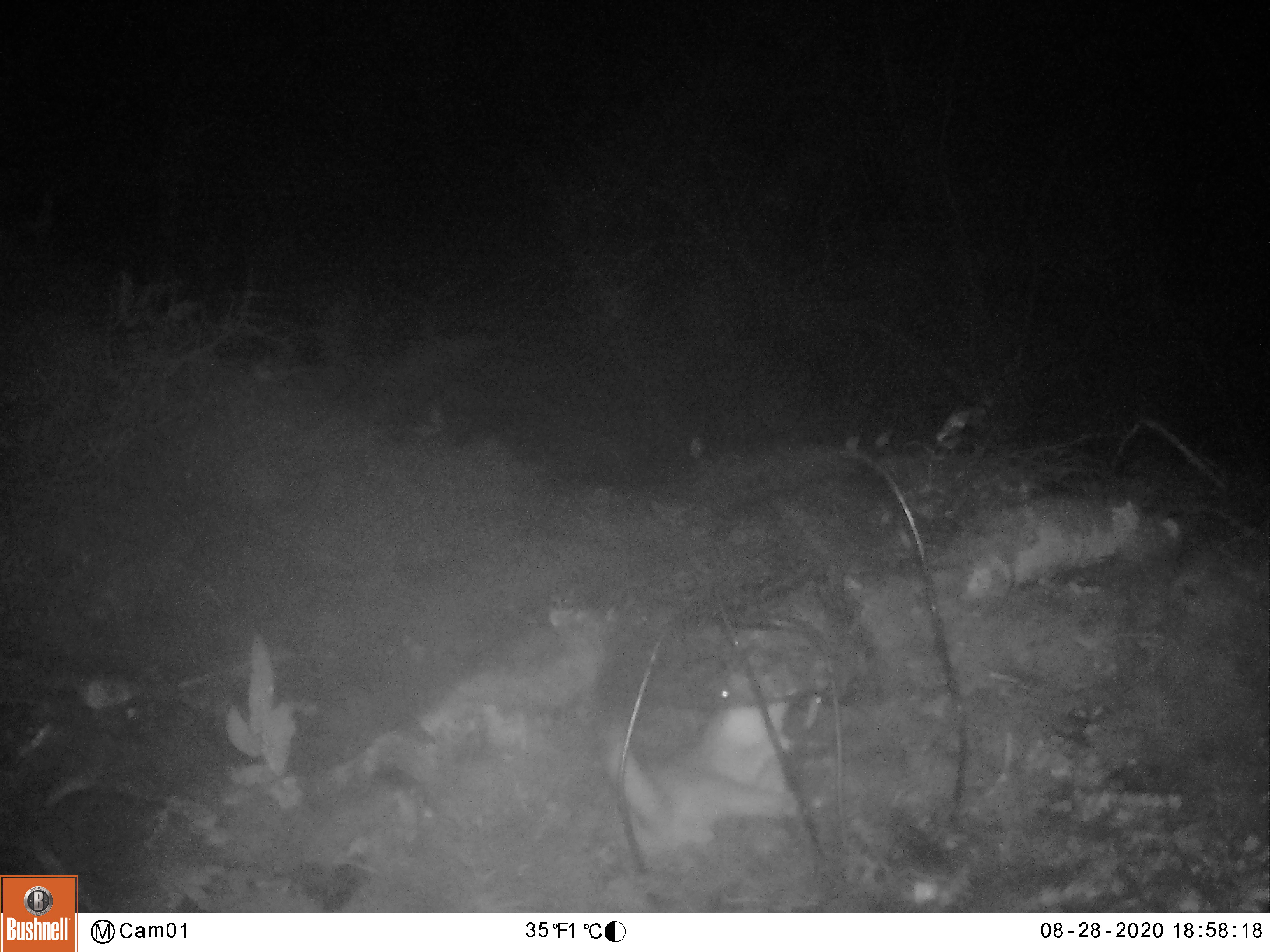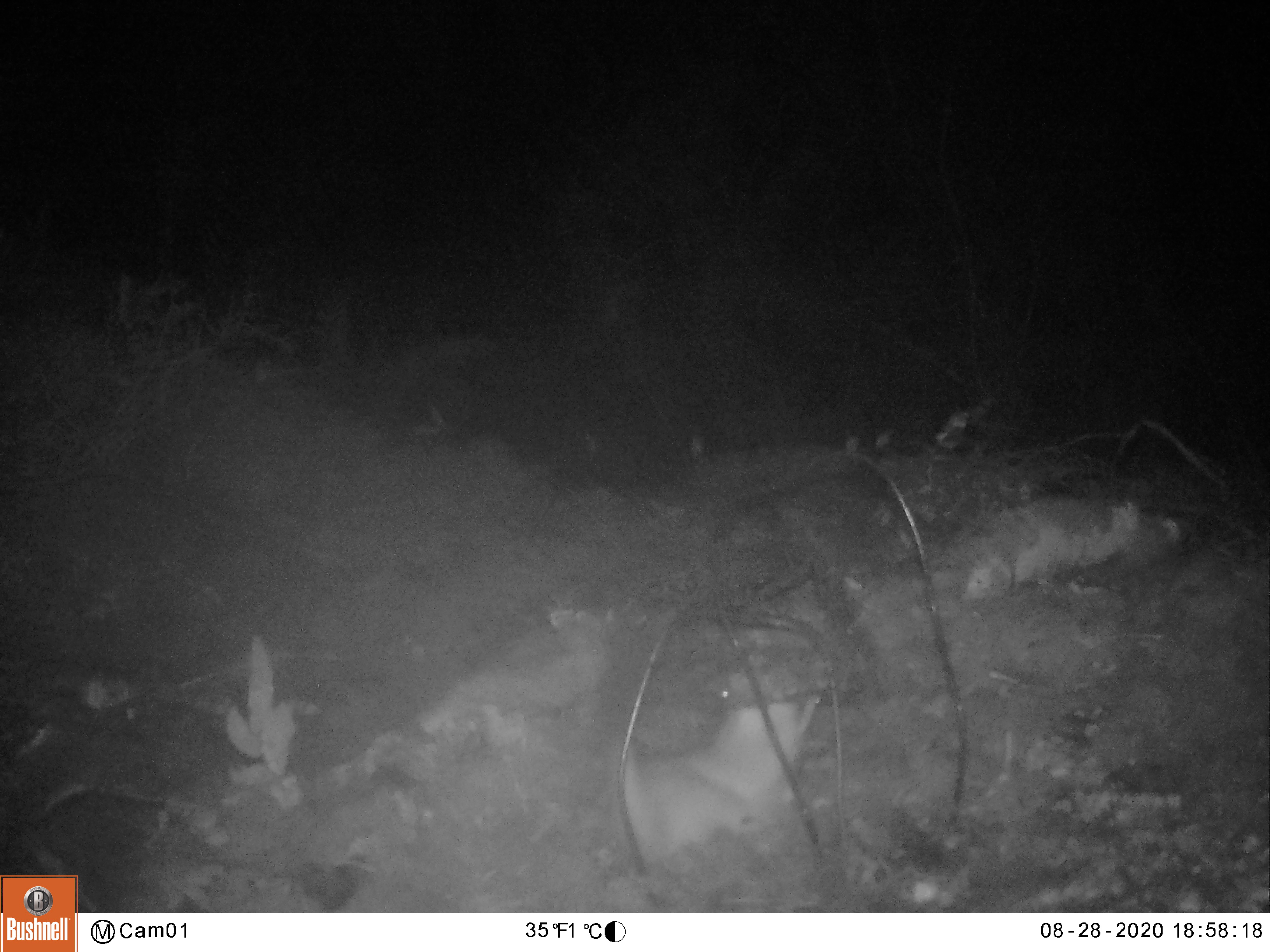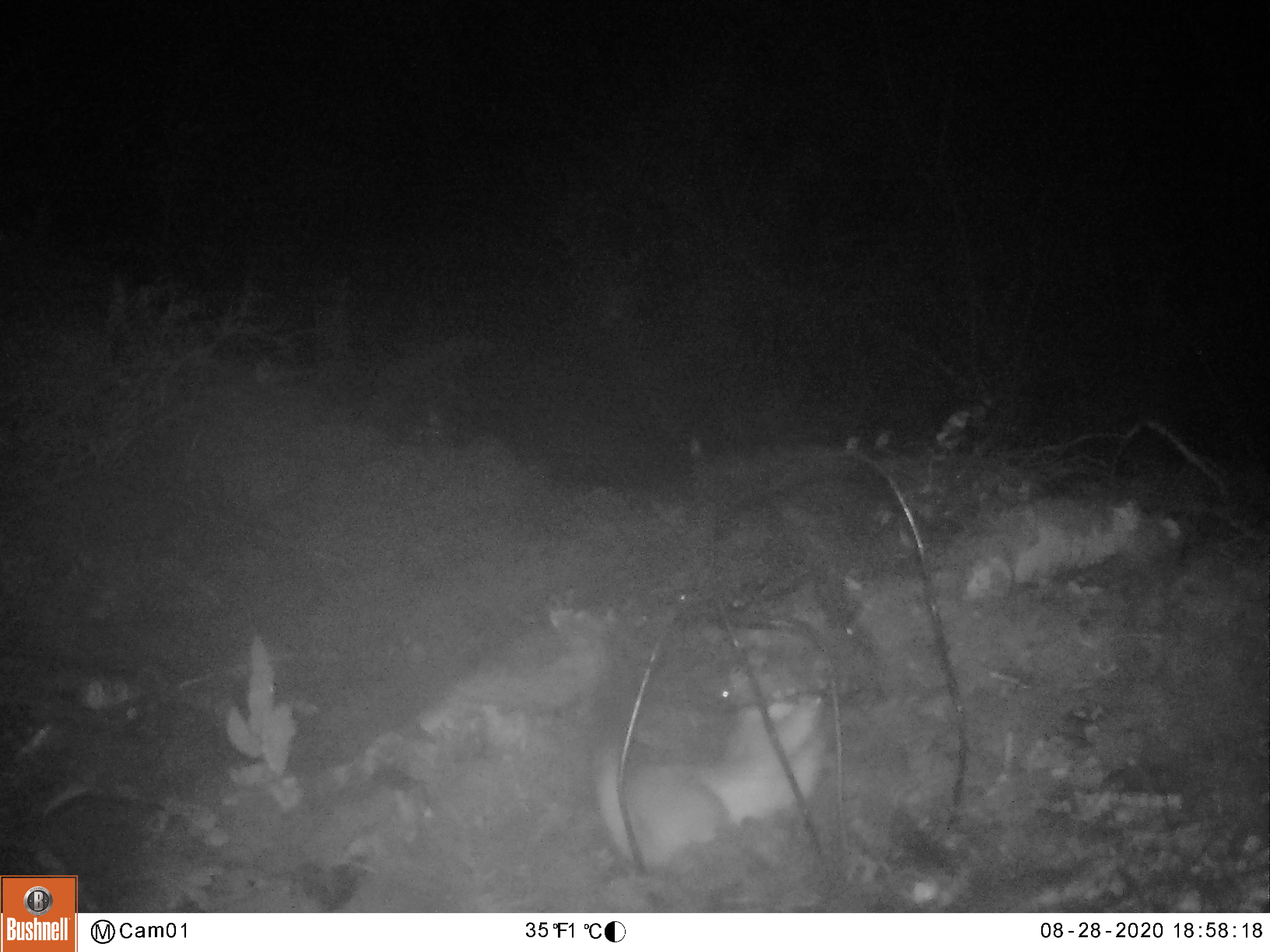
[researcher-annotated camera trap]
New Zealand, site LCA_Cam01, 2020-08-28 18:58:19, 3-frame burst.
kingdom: Animalia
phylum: Chordata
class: Mammalia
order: Carnivora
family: Mustelidae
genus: Mustela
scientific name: Mustela erminea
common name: stoat